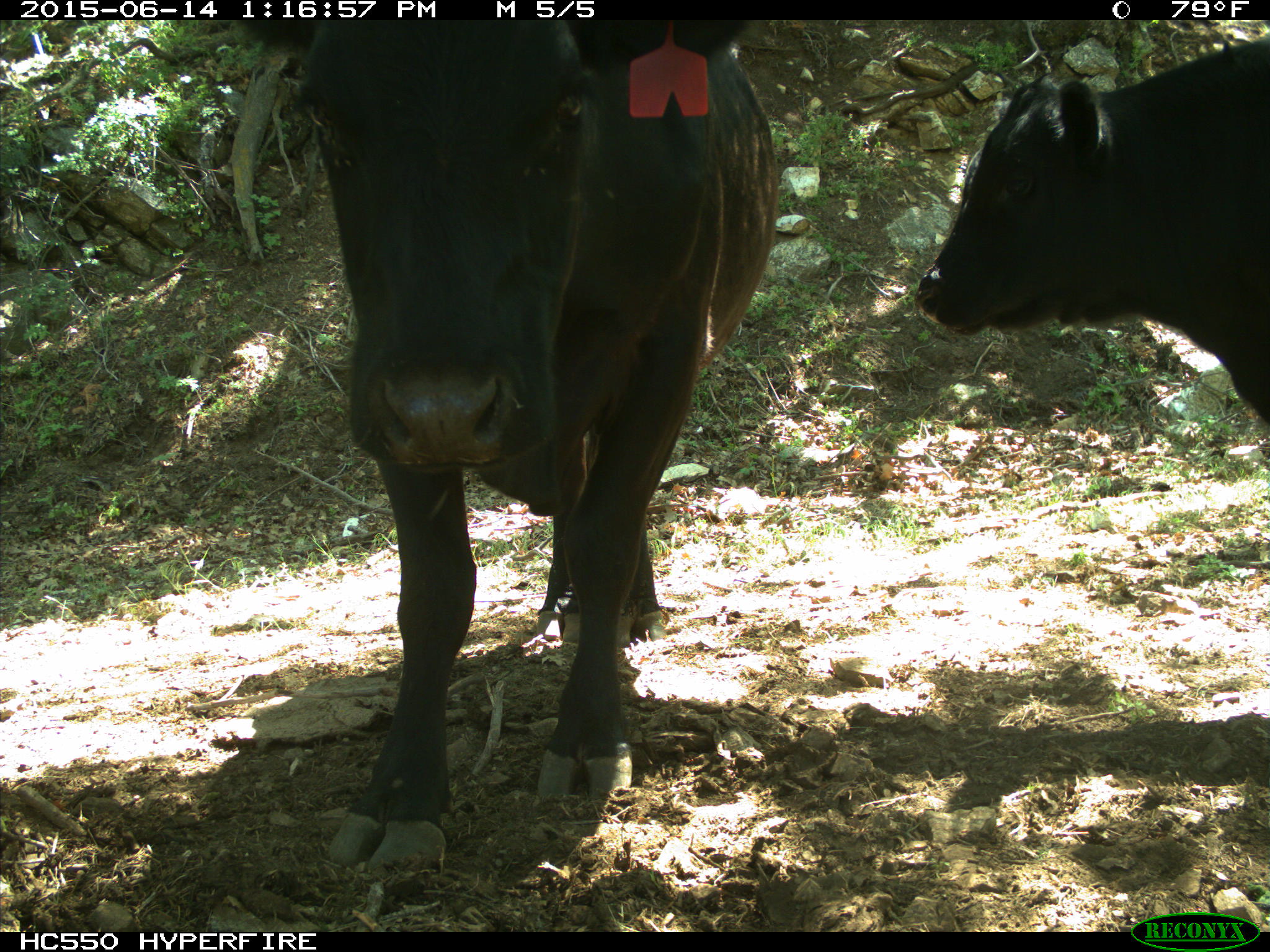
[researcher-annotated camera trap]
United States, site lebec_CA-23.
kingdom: Animalia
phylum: Chordata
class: Mammalia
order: Artiodactyla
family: Bovidae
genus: Bos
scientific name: Bos taurus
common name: domestic cow